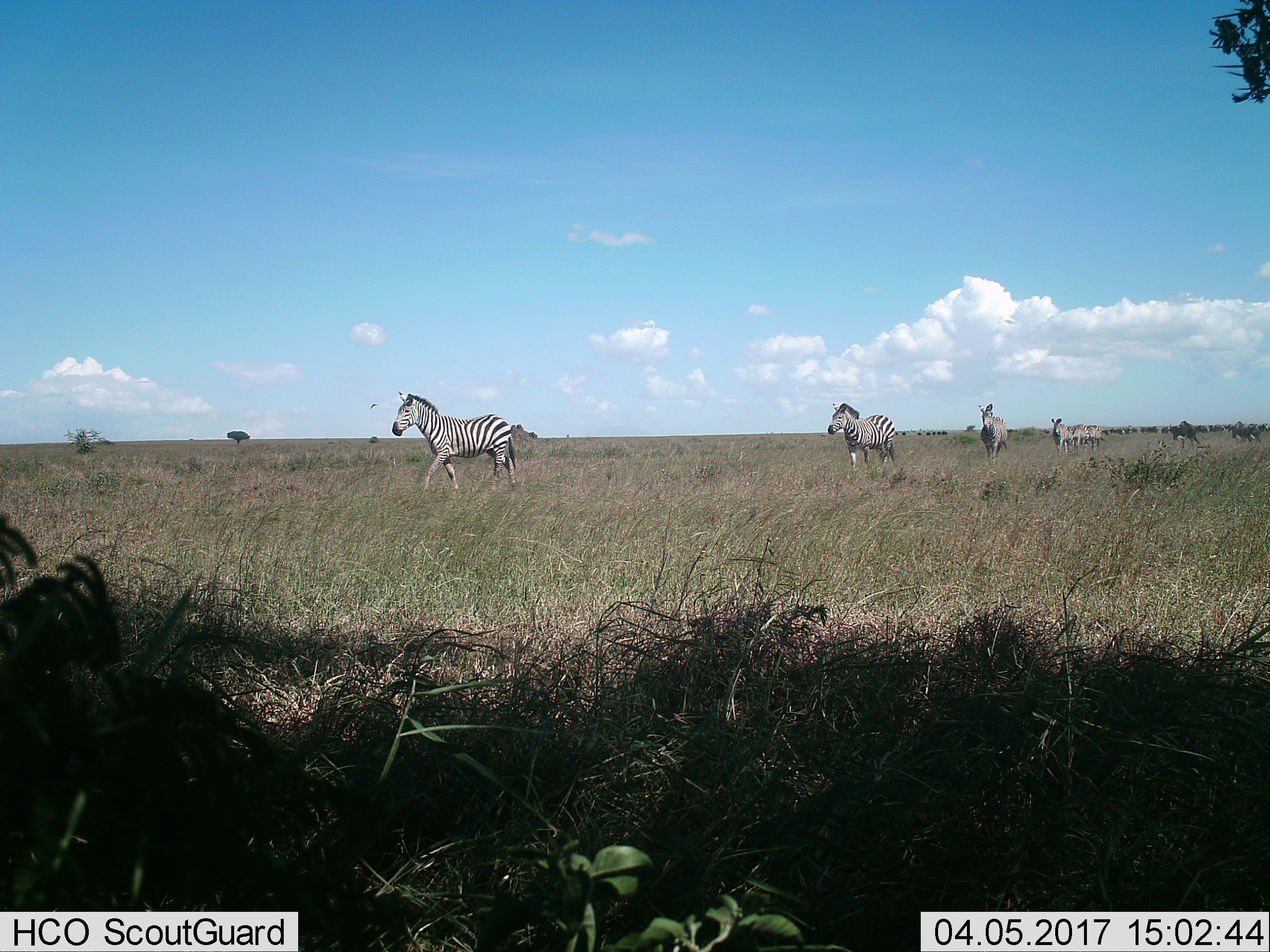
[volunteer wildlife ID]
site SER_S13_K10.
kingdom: Animalia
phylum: Chordata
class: Mammalia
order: Perissodactyla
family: Equidae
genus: Equus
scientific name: Equus quagga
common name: plains zebra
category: zebraplains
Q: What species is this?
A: Zebraplains (plains zebra) (Equus quagga).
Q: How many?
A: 6.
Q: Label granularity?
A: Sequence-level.